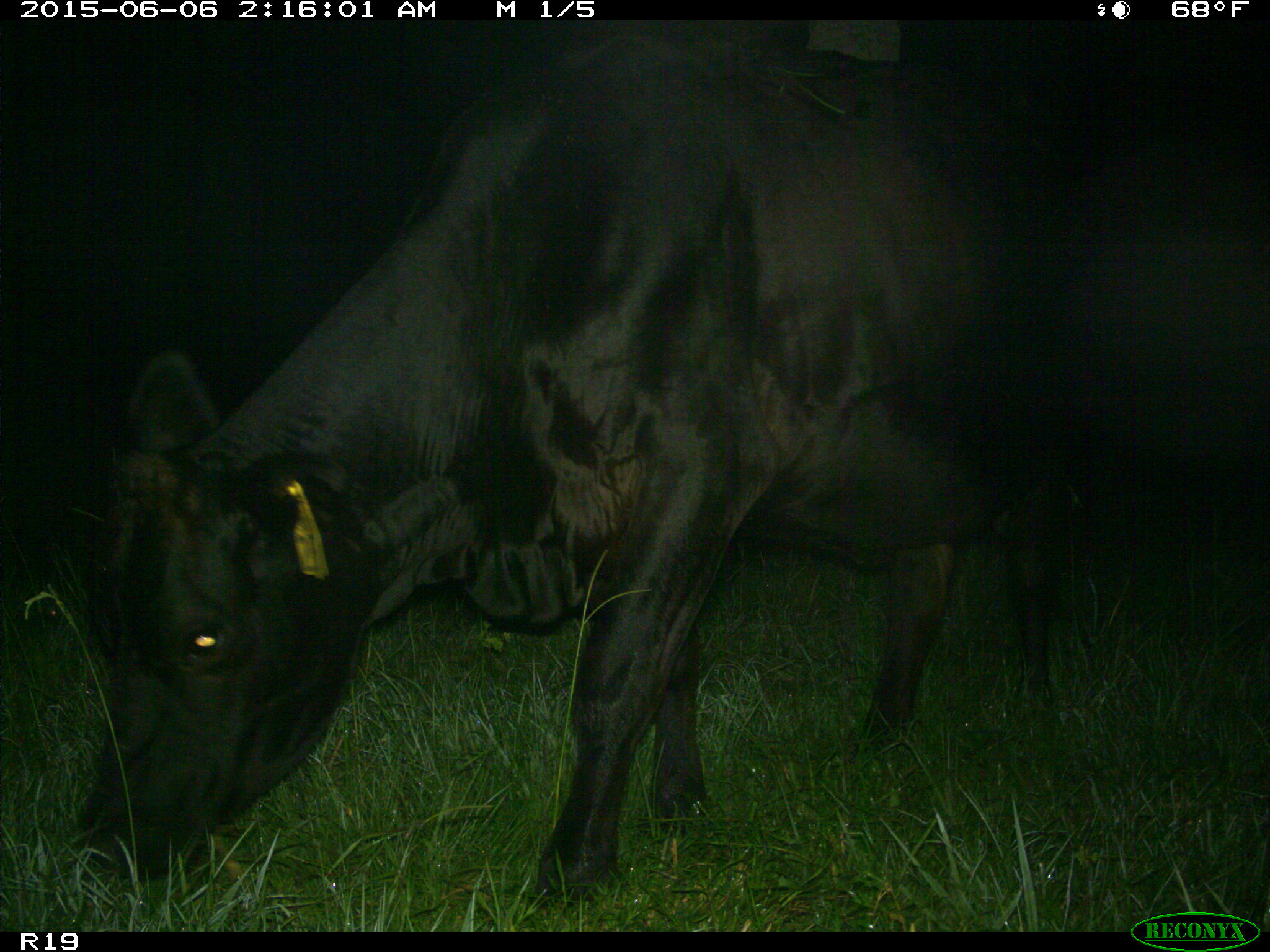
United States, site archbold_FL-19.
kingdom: Animalia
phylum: Chordata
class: Mammalia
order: Artiodactyla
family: Bovidae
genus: Bos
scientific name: Bos taurus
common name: domestic cow